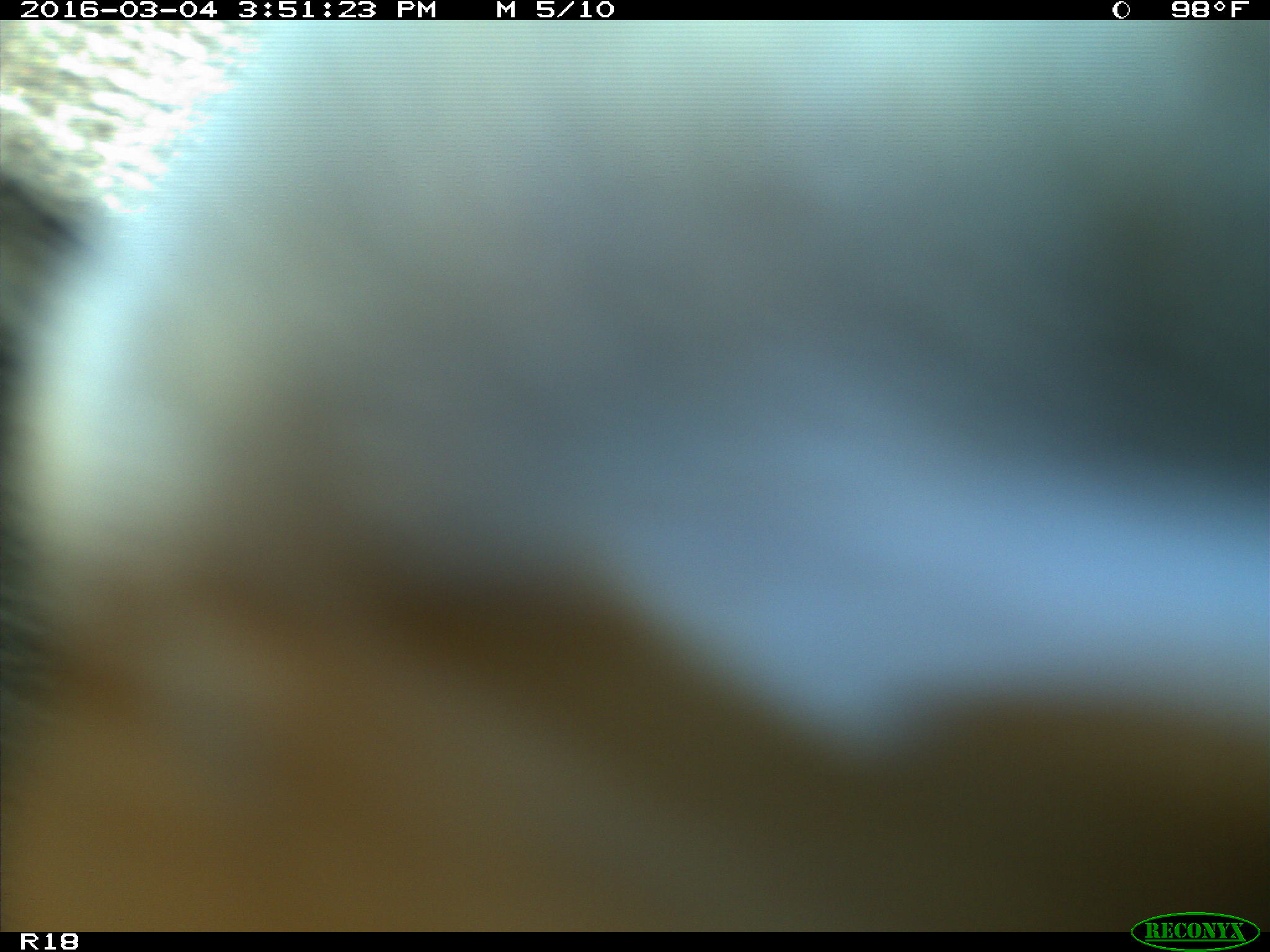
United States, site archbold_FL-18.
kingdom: Animalia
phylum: Chordata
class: Mammalia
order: Artiodactyla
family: Bovidae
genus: Bos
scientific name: Bos taurus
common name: domestic cow